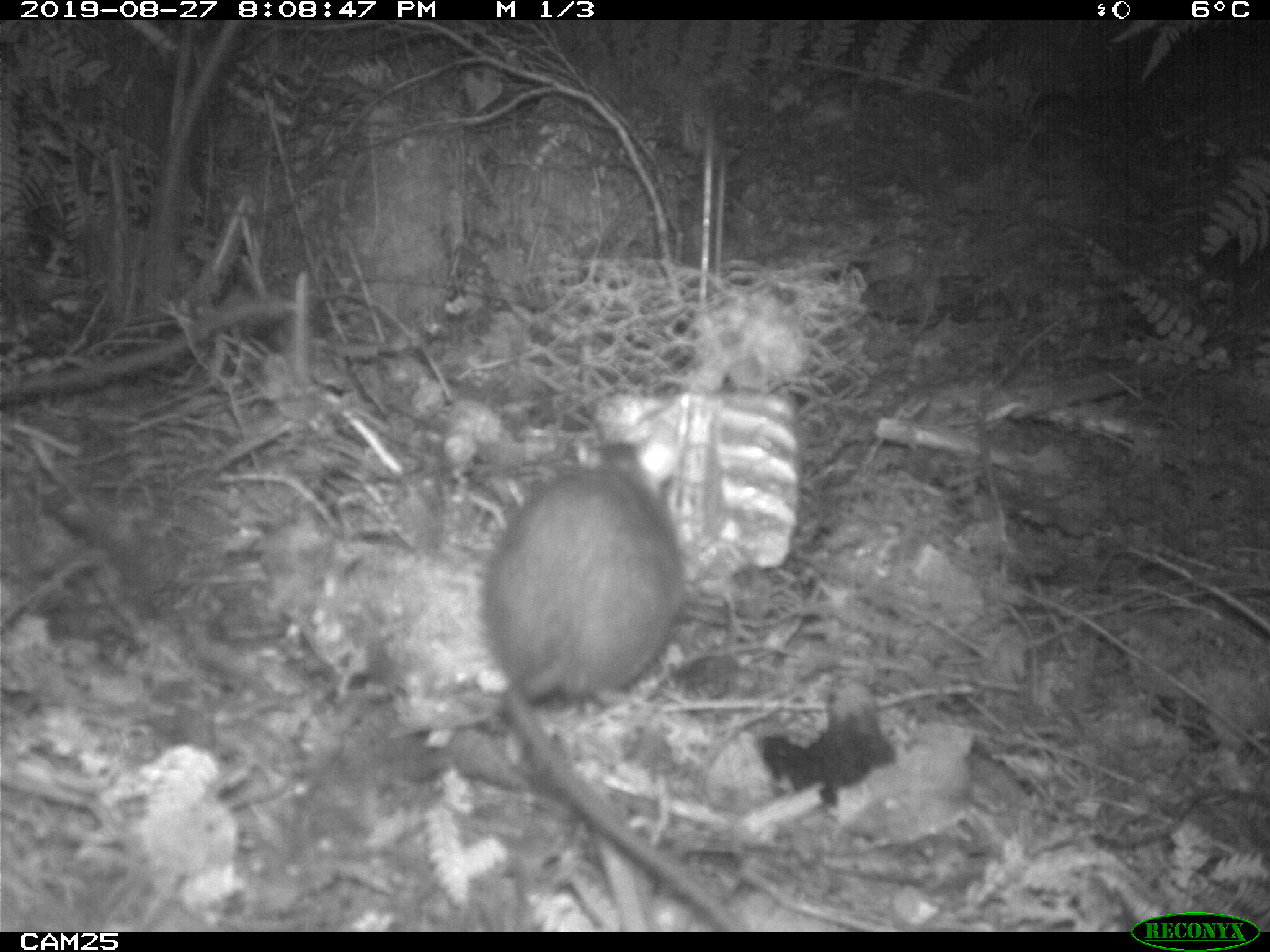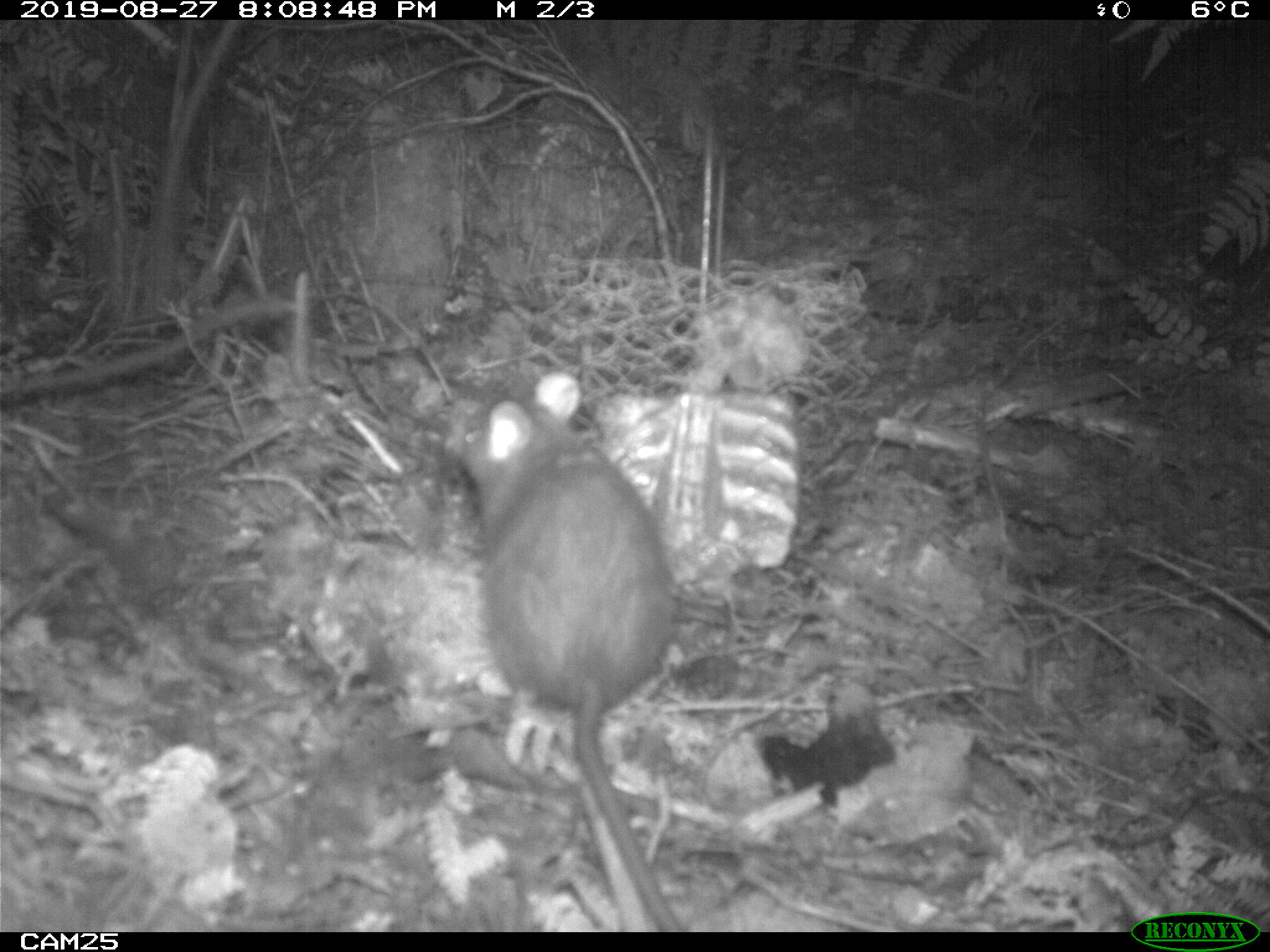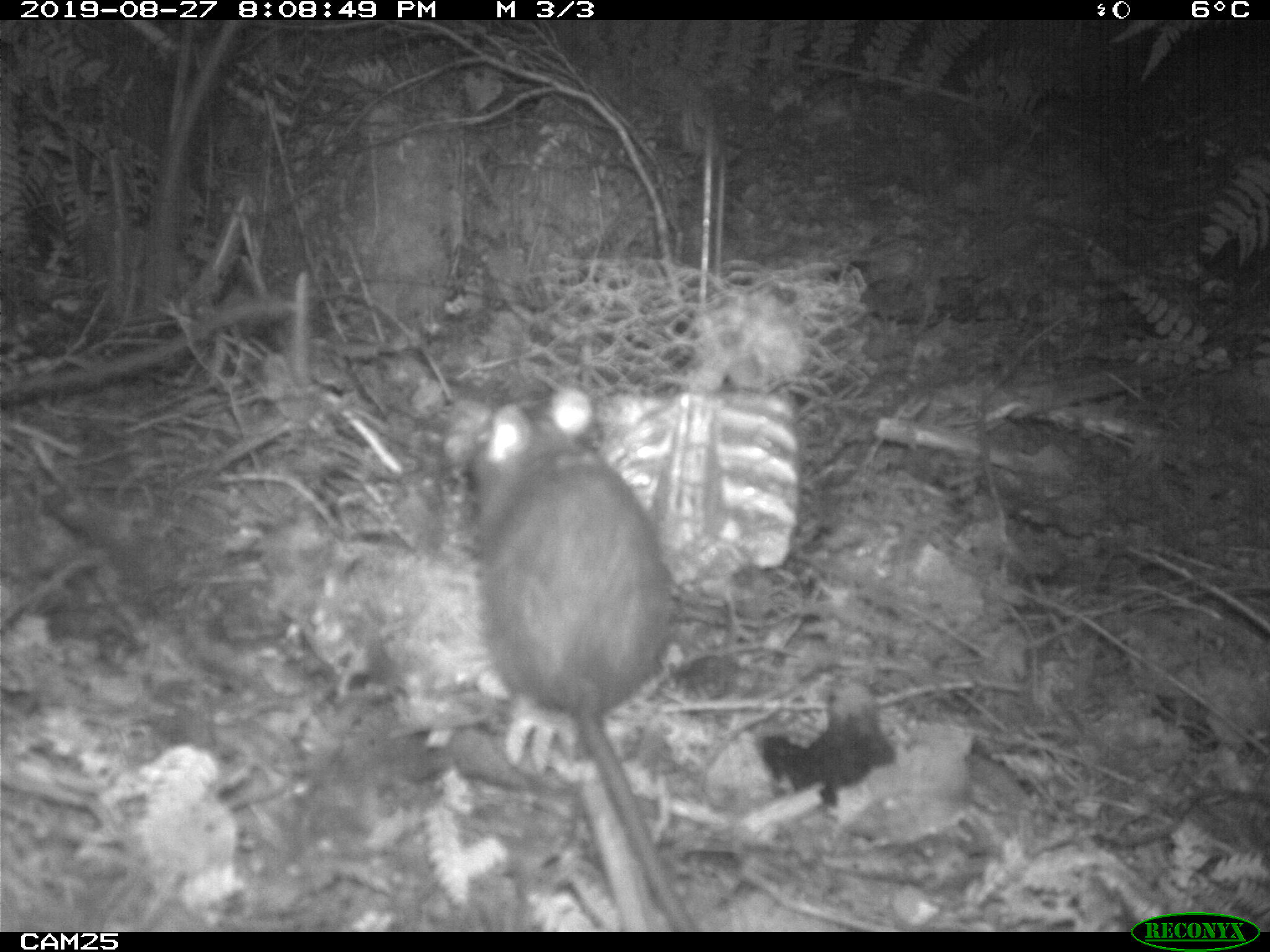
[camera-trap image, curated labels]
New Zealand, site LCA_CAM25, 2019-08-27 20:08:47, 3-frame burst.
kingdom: Animalia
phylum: Chordata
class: Mammalia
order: Rodentia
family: Muridae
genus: Rattus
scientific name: Rattus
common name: rat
Rat (Rattus).